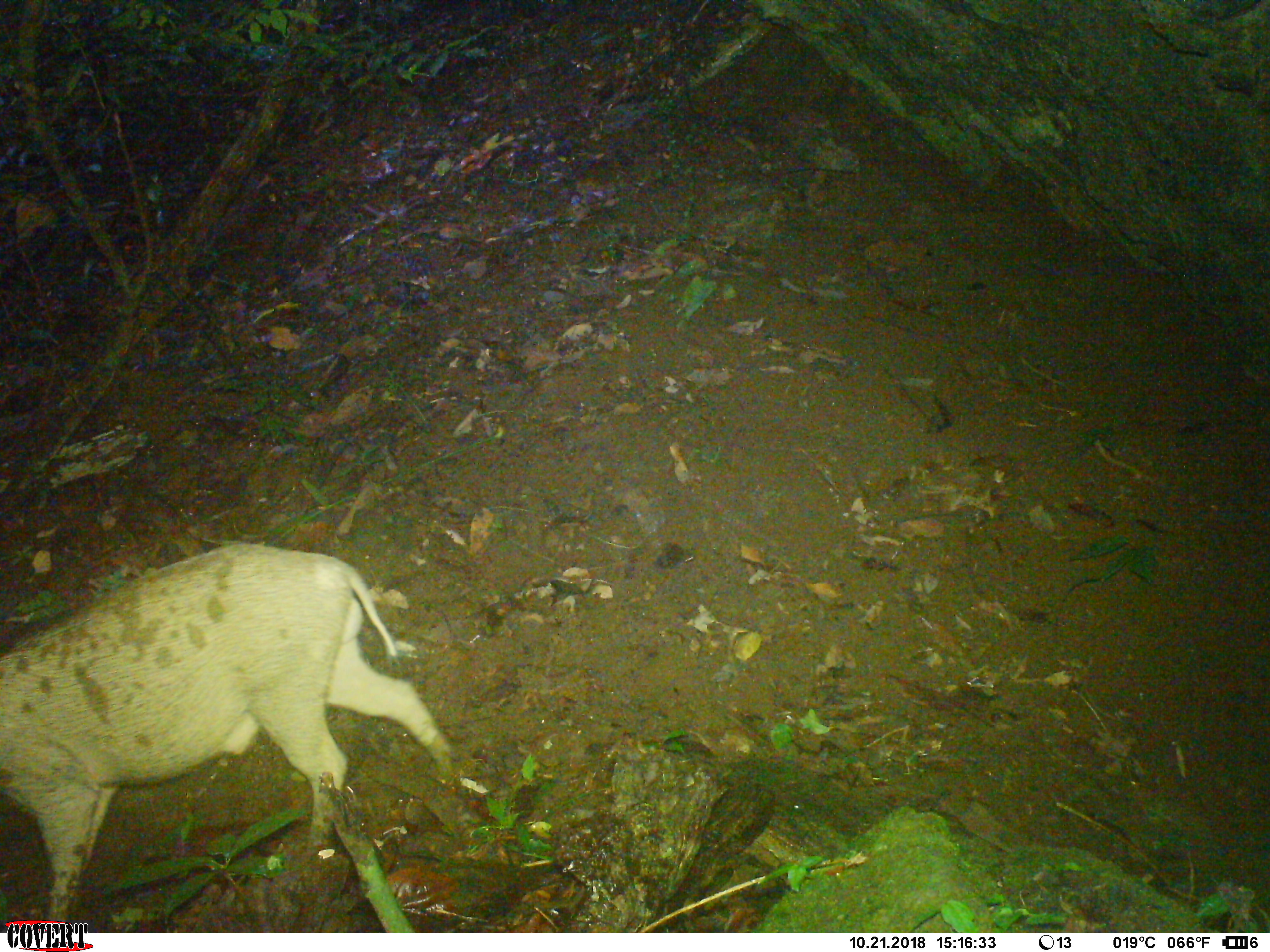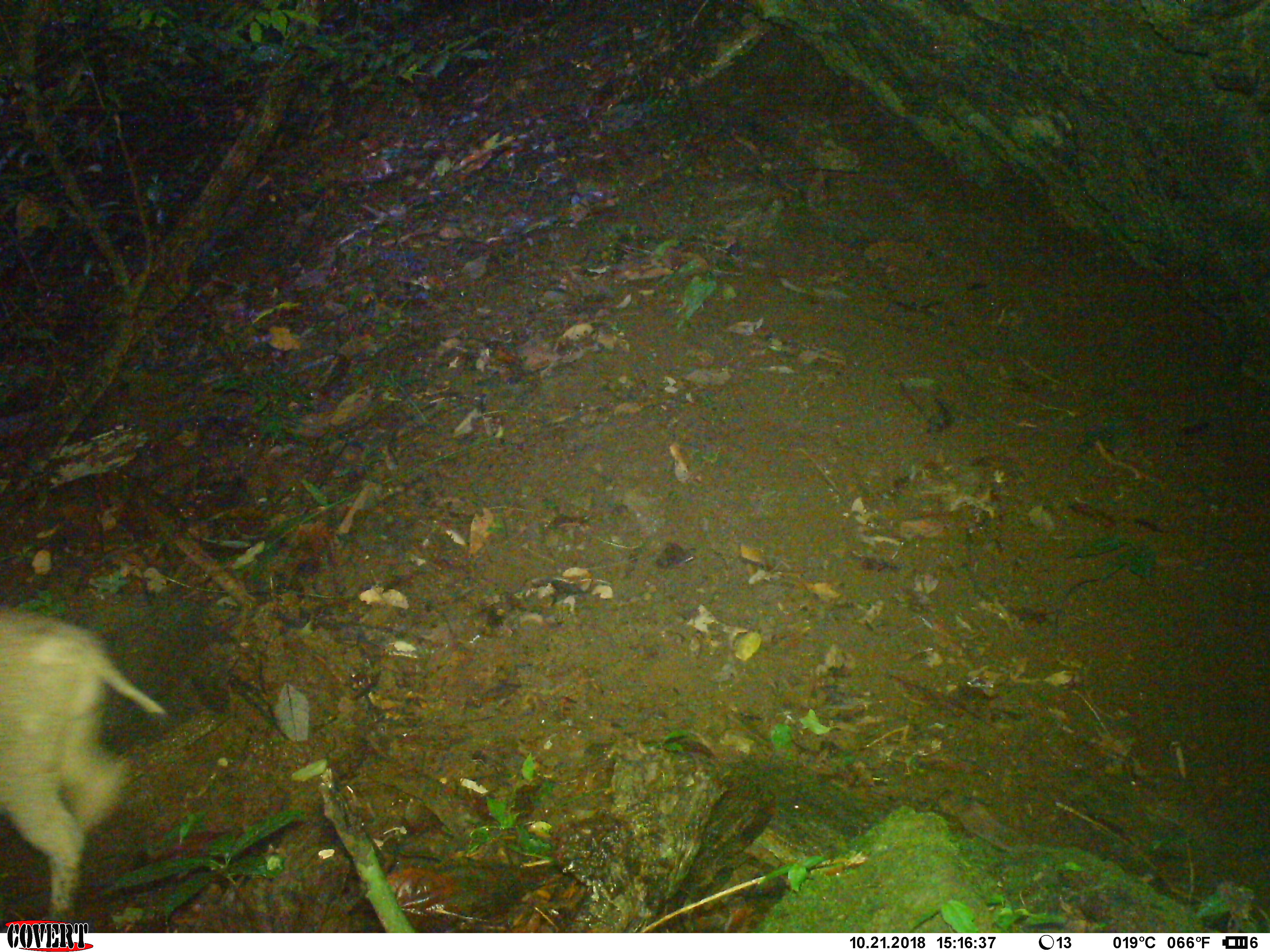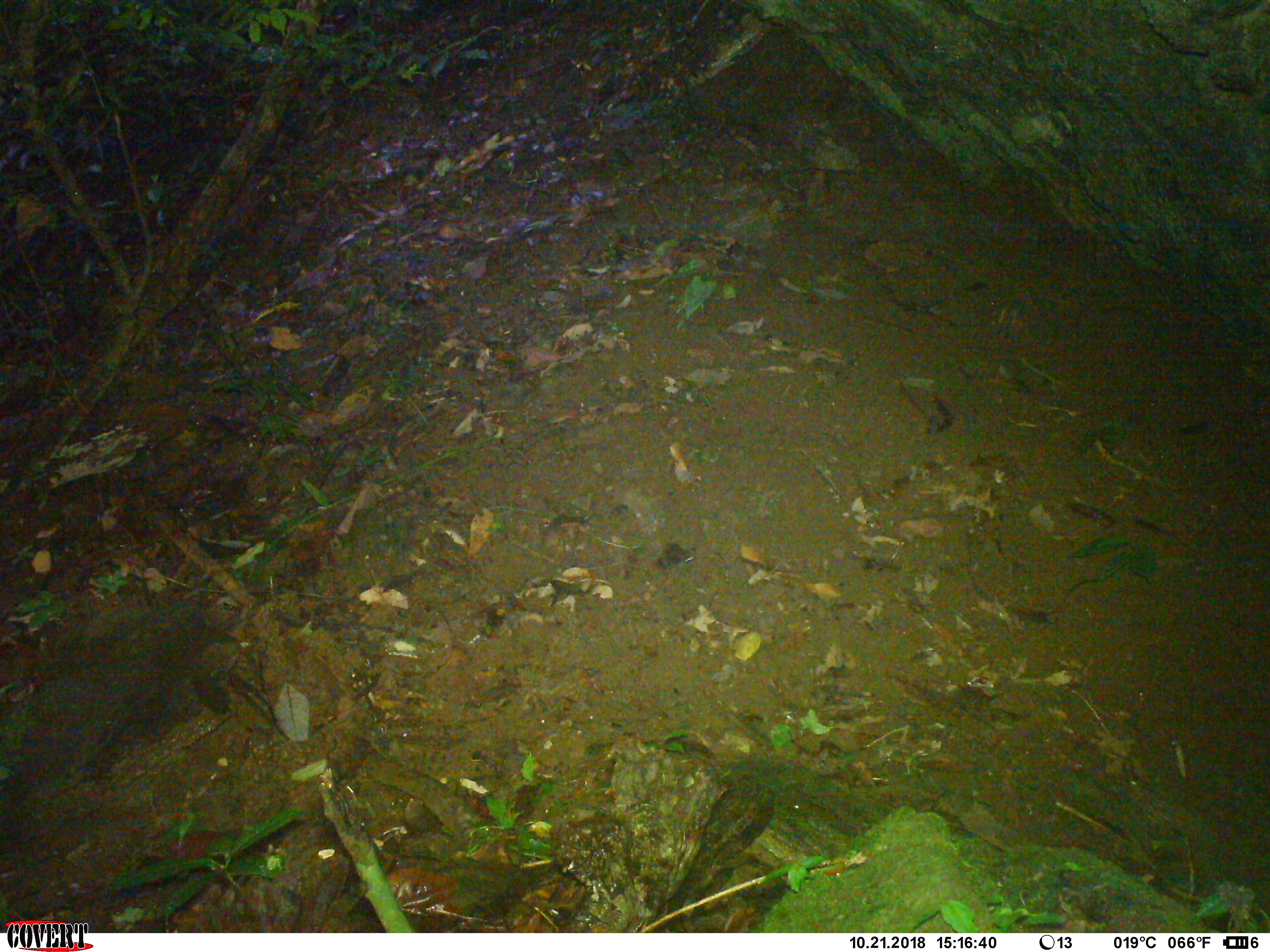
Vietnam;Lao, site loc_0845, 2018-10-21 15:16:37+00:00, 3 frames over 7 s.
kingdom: Animalia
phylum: Chordata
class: Mammalia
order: Artiodactyla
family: Suidae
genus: Sus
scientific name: Sus scrofa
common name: eurasian wild pig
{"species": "eurasian wild pig (Sus scrofa)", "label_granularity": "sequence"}